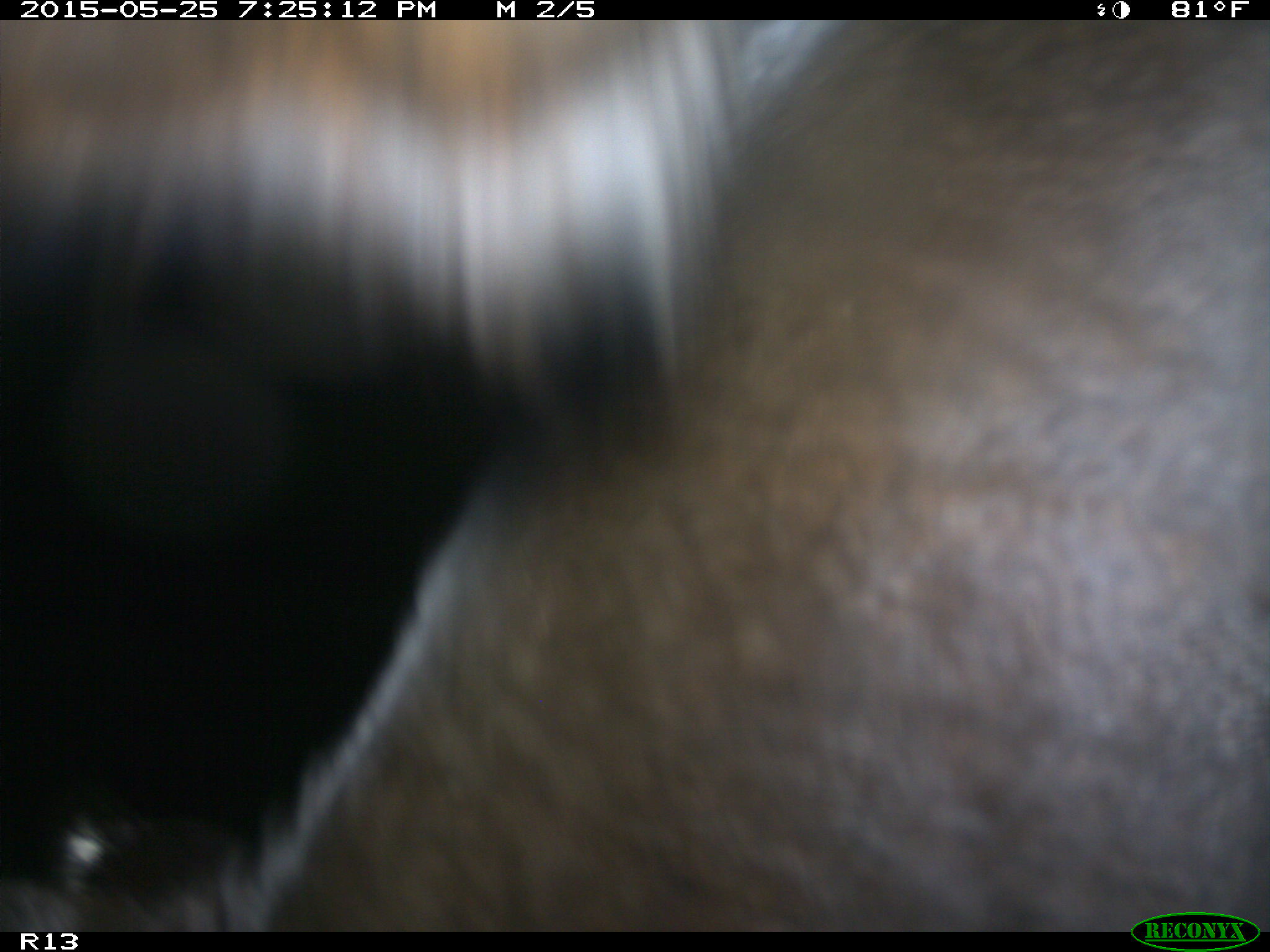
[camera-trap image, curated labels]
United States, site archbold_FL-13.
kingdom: Animalia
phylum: Chordata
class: Mammalia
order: Artiodactyla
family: Bovidae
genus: Bos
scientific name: Bos taurus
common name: domestic cow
Bos taurus (domestic cow).